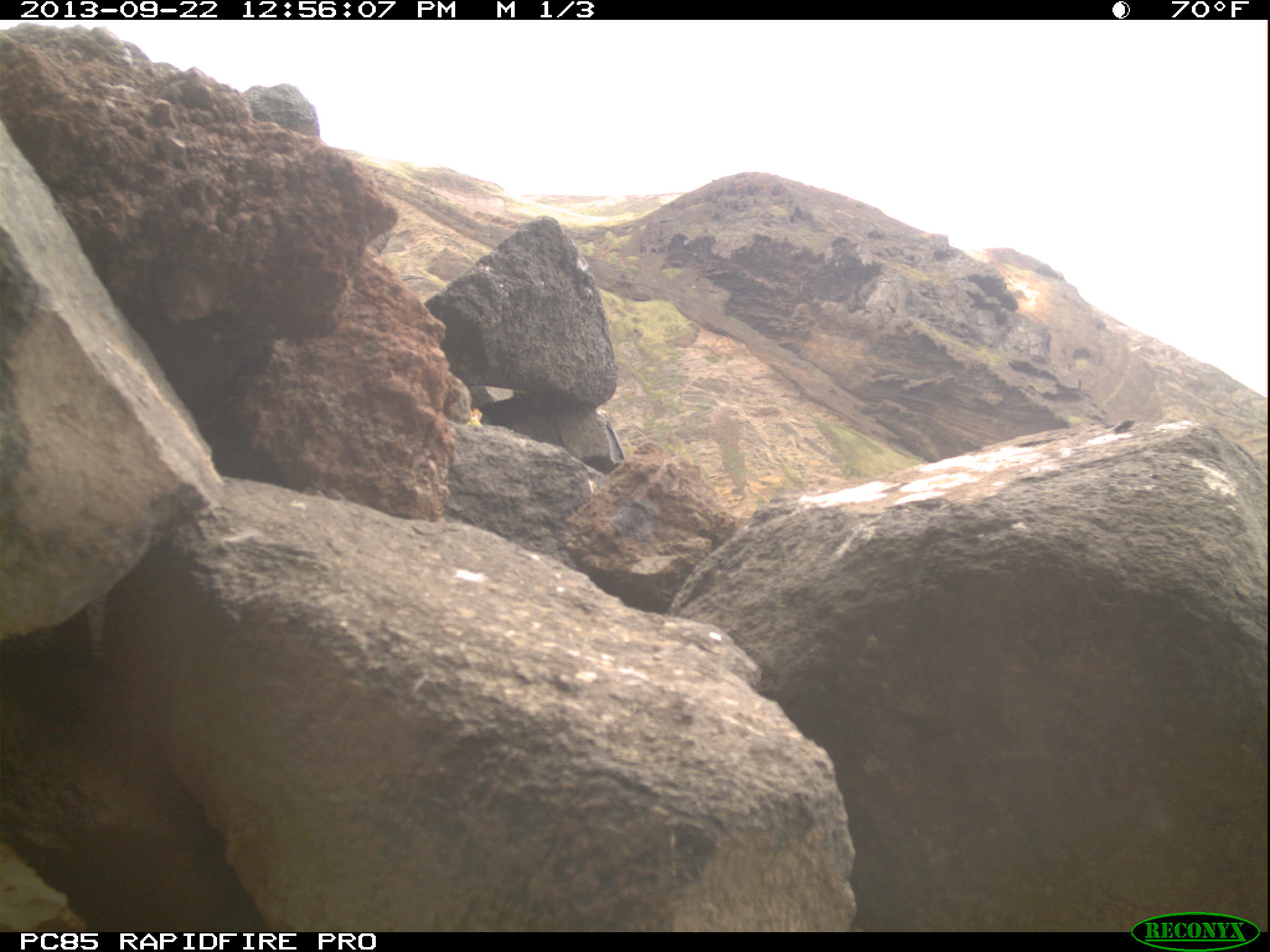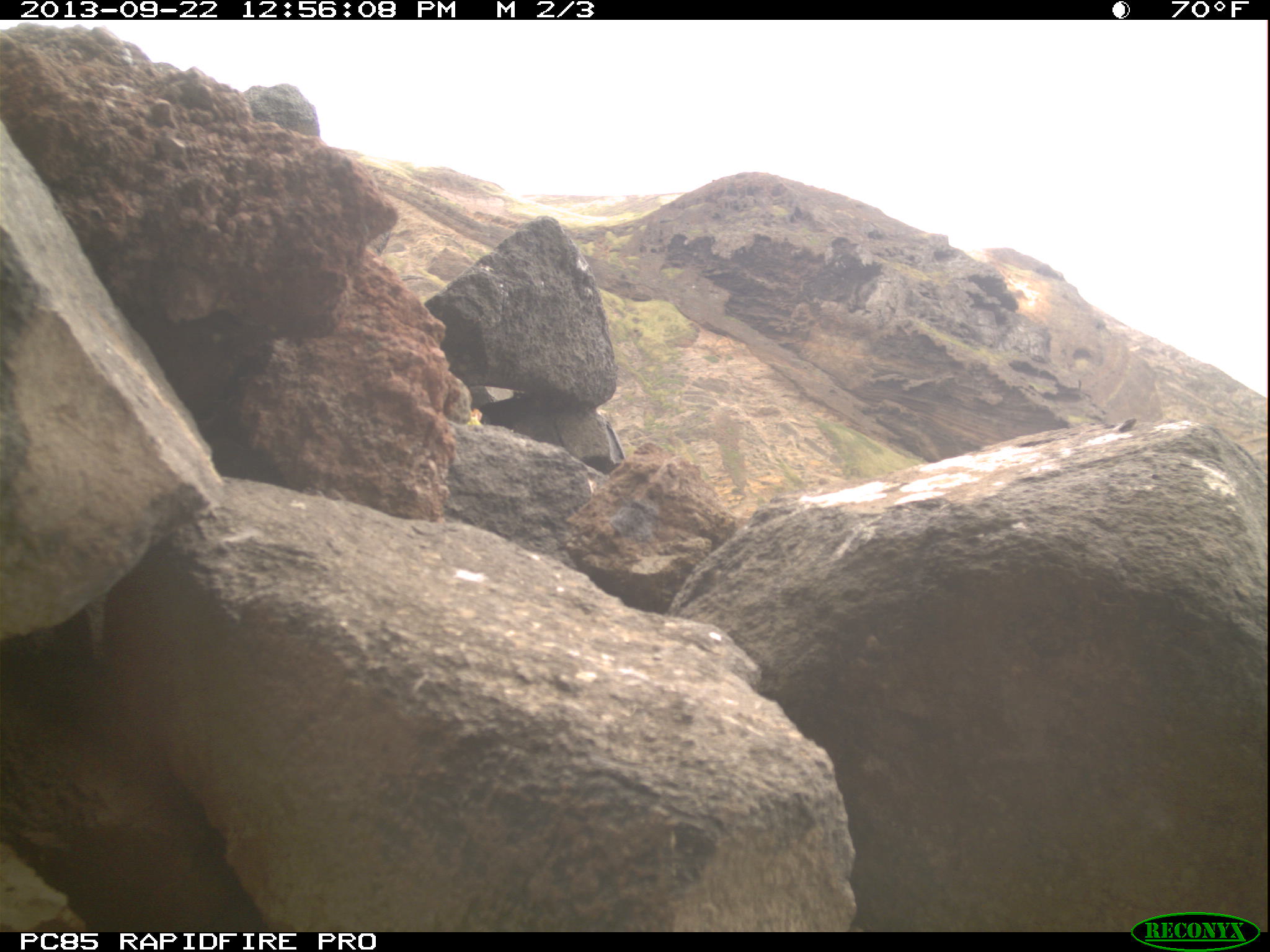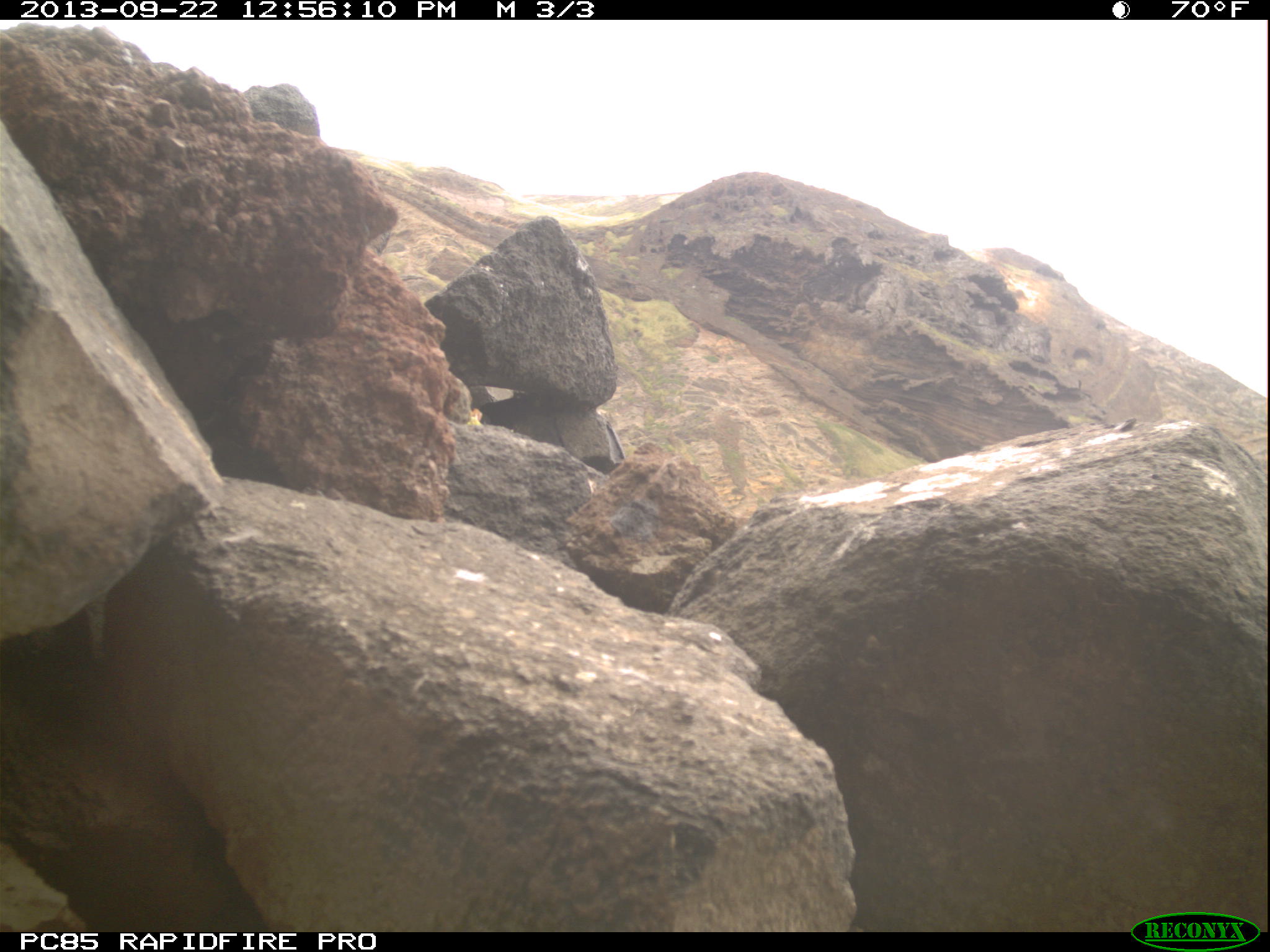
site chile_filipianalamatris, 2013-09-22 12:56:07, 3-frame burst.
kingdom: Animalia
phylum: Arthropoda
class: Insecta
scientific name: Insecta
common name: insect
Insect (Insecta).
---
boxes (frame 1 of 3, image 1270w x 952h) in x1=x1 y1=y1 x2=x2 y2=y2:
insect: x1=1109 y1=412 x2=1139 y2=436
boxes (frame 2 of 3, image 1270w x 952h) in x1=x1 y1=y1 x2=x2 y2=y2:
insect: x1=1112 y1=413 x2=1140 y2=436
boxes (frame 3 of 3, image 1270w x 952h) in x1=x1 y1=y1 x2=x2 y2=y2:
insect: x1=1112 y1=414 x2=1144 y2=438